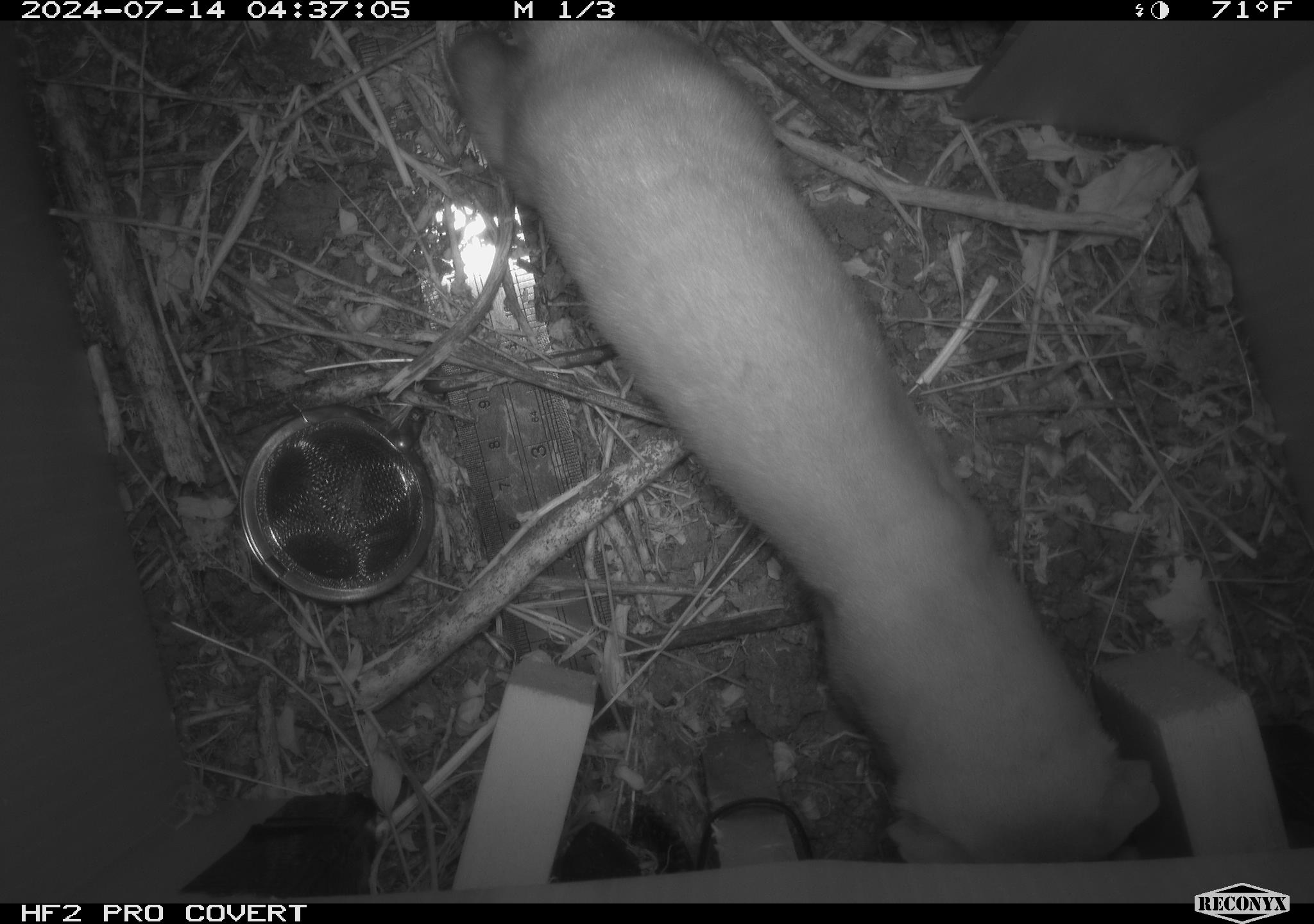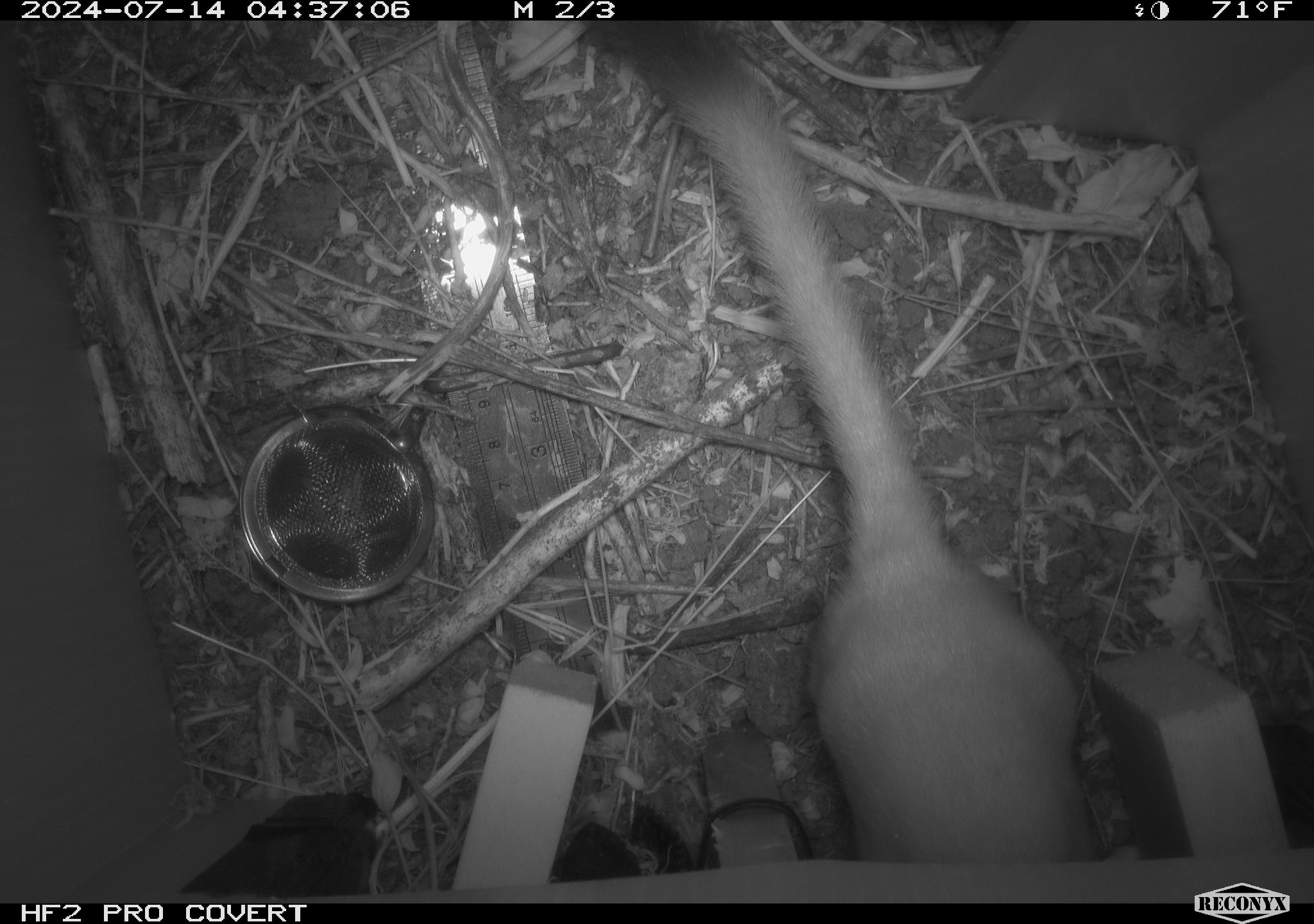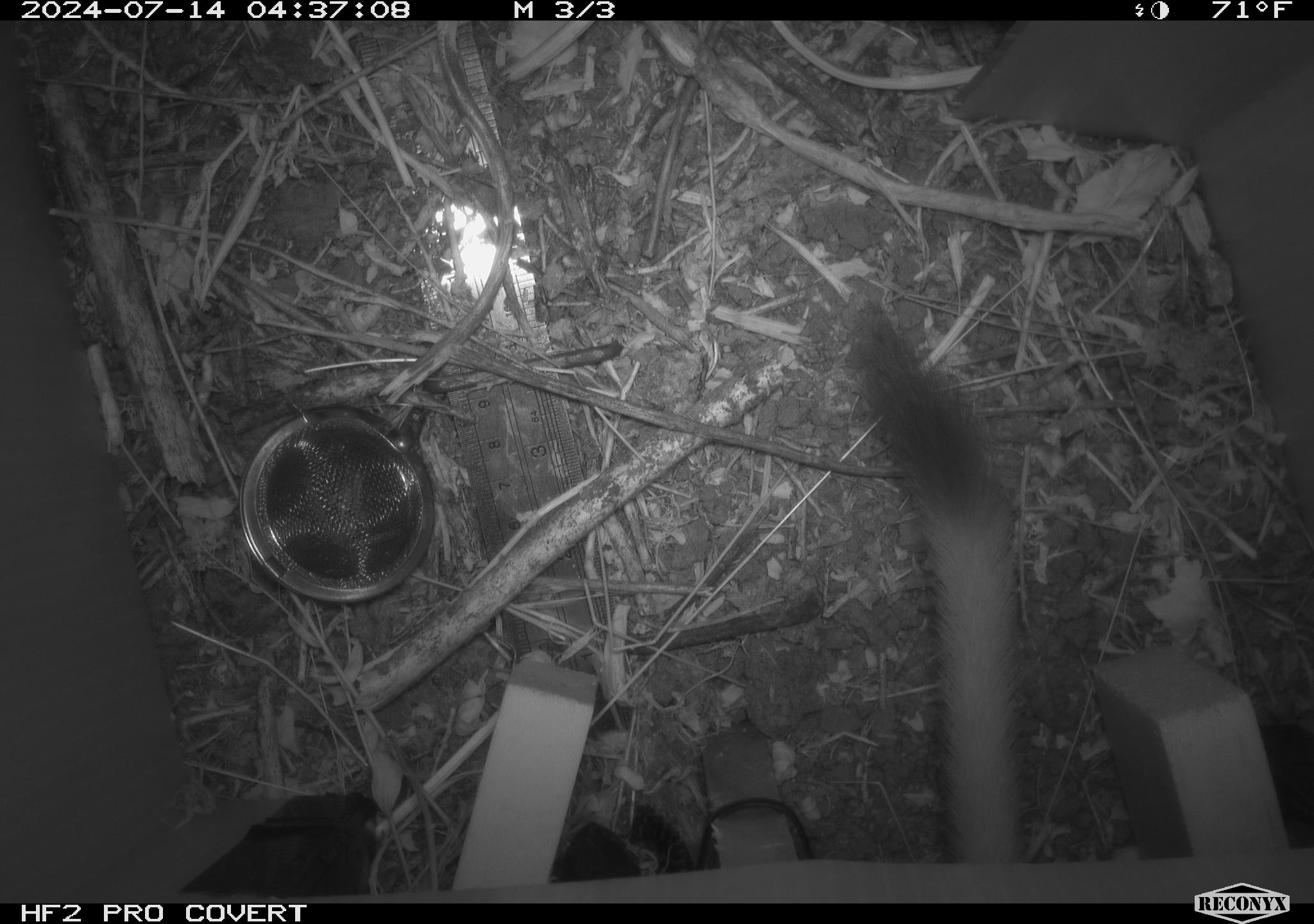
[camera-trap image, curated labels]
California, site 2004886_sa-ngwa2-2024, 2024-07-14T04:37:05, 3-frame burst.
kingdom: Animalia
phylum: Chordata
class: Mammalia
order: Carnivora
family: Mustelidae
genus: Neogale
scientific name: Neogale frenata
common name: long-tailed weasel